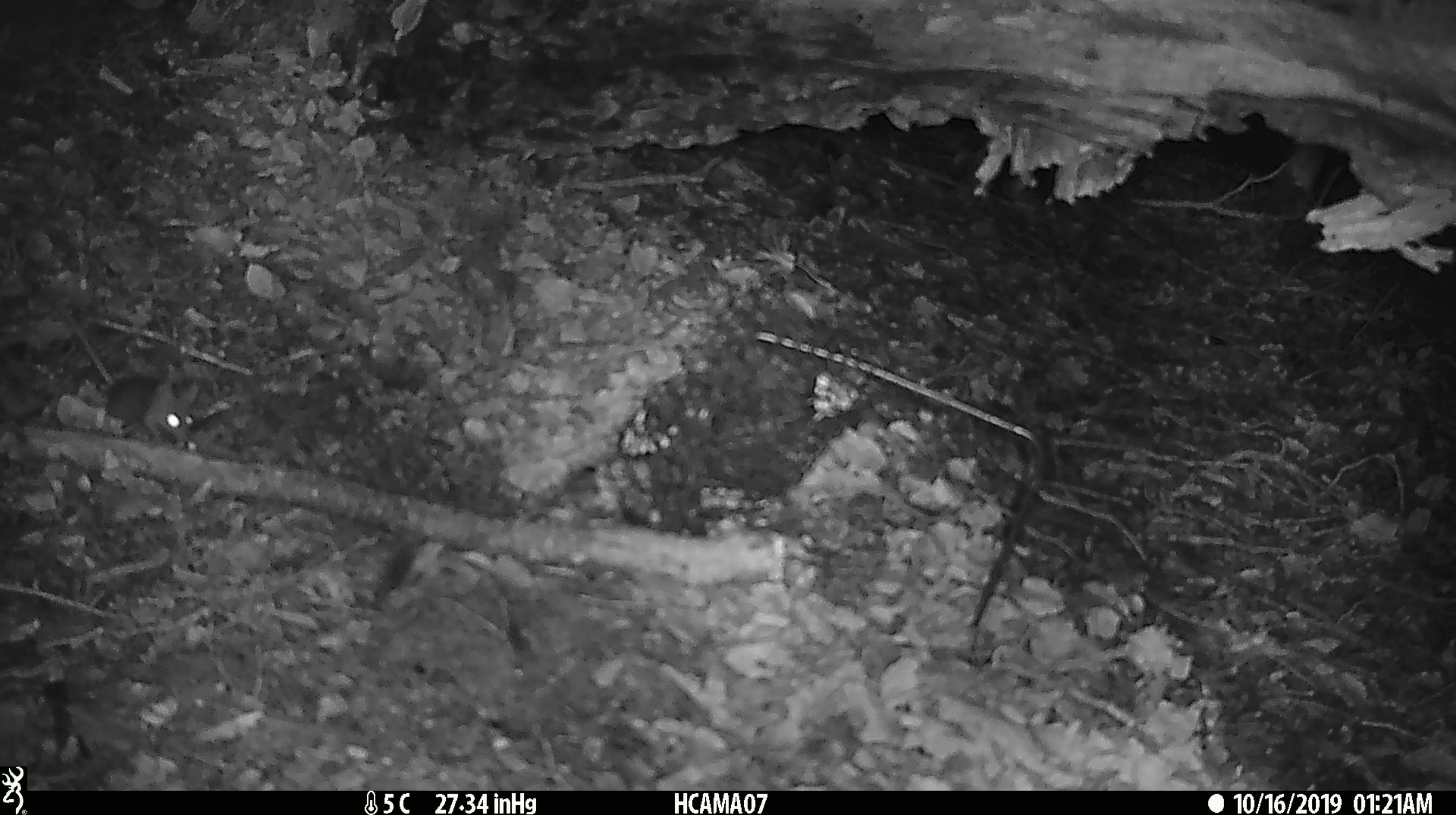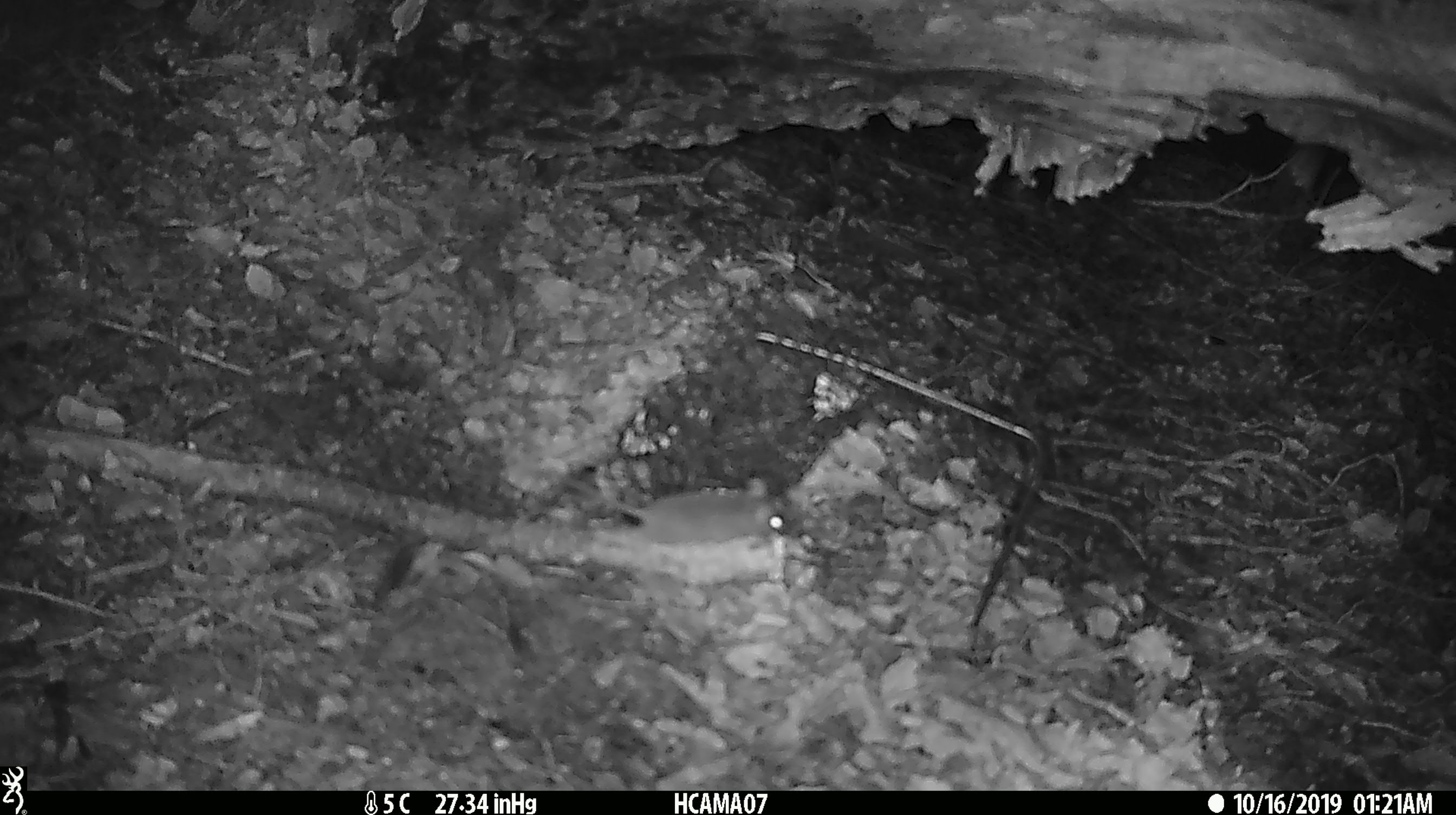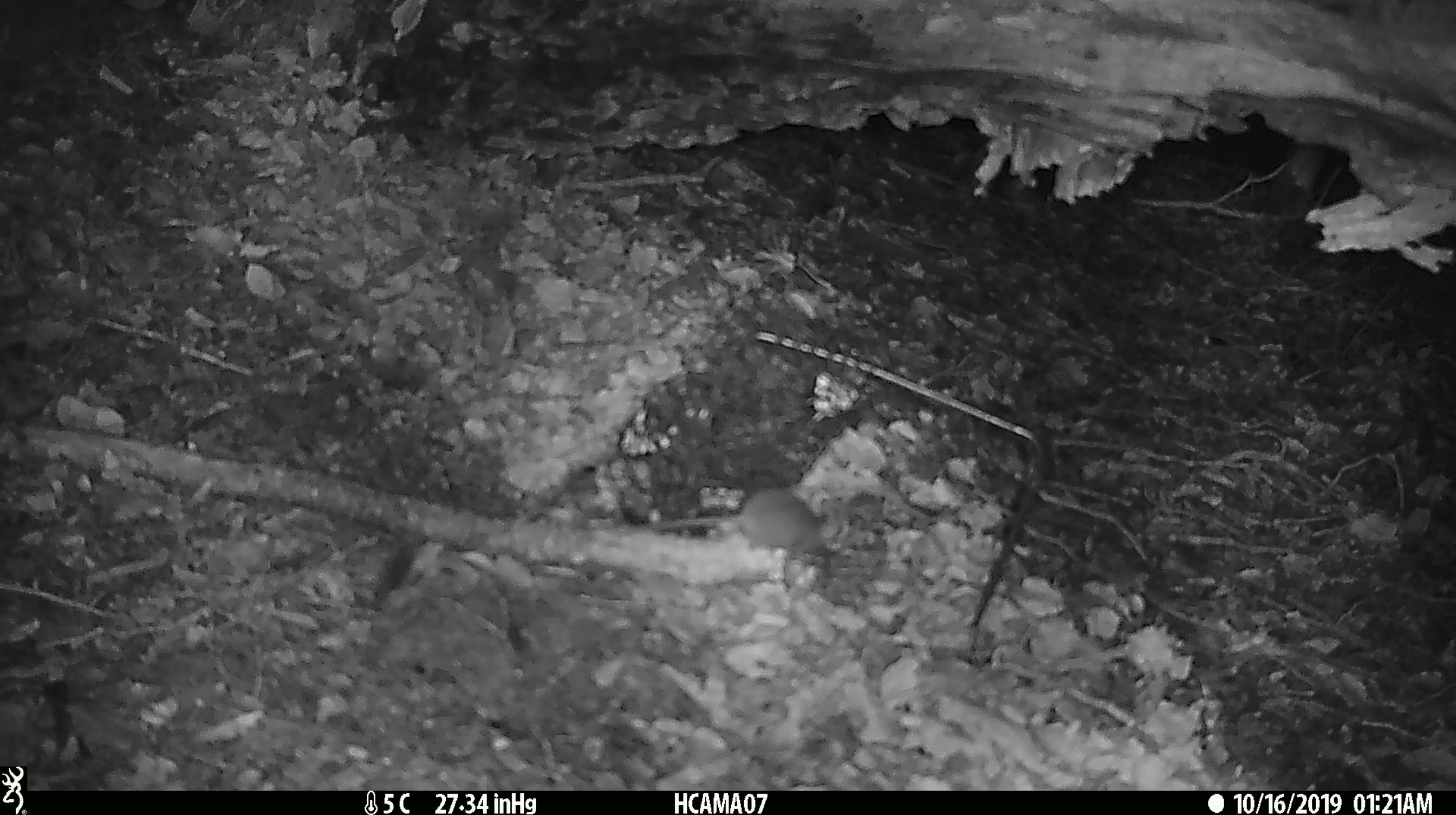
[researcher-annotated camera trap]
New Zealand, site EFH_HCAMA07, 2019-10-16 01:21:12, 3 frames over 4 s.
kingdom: Animalia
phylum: Chordata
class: Mammalia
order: Rodentia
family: Muridae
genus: Mus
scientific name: Mus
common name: mouse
Mouse (Mus).